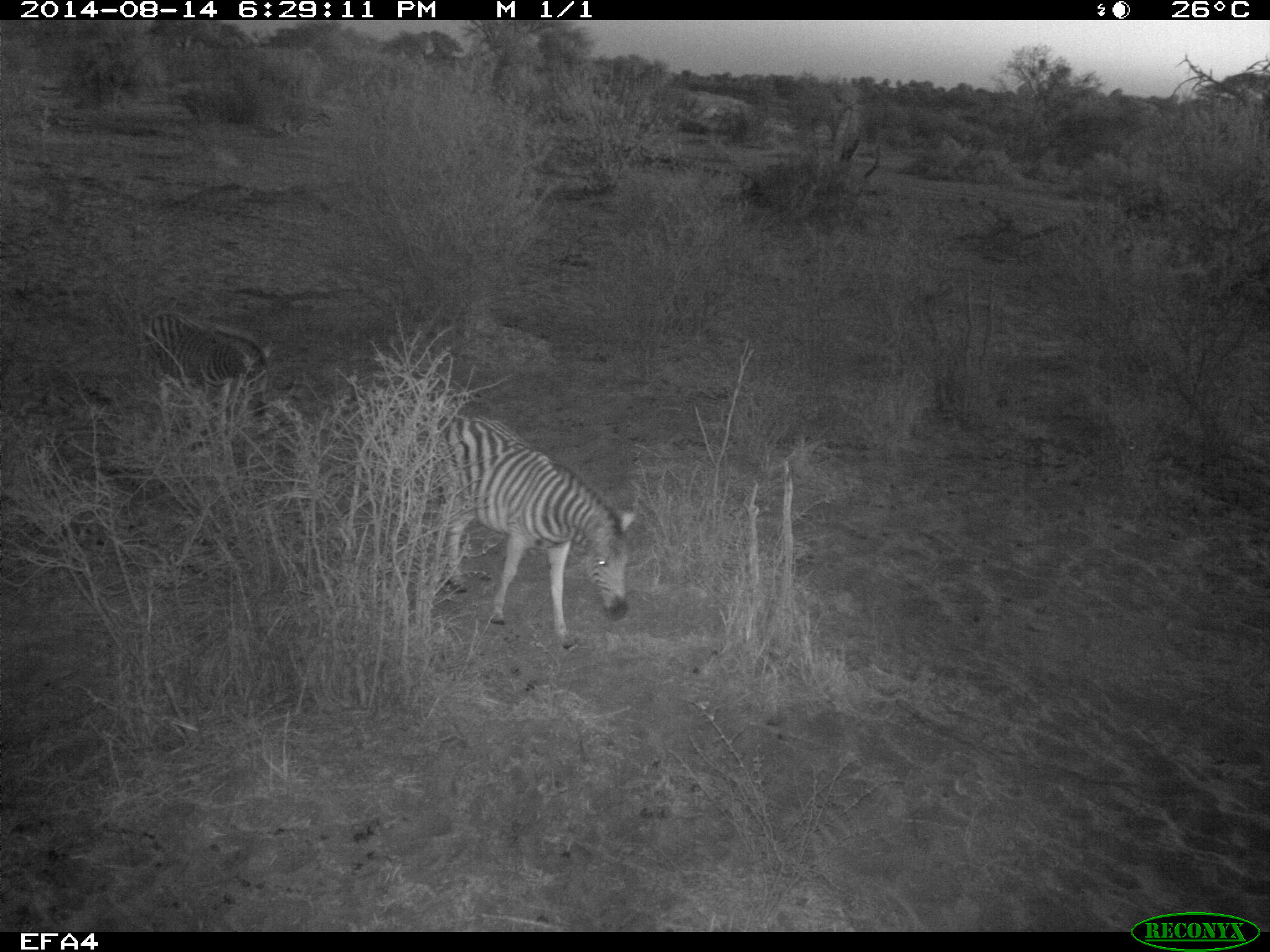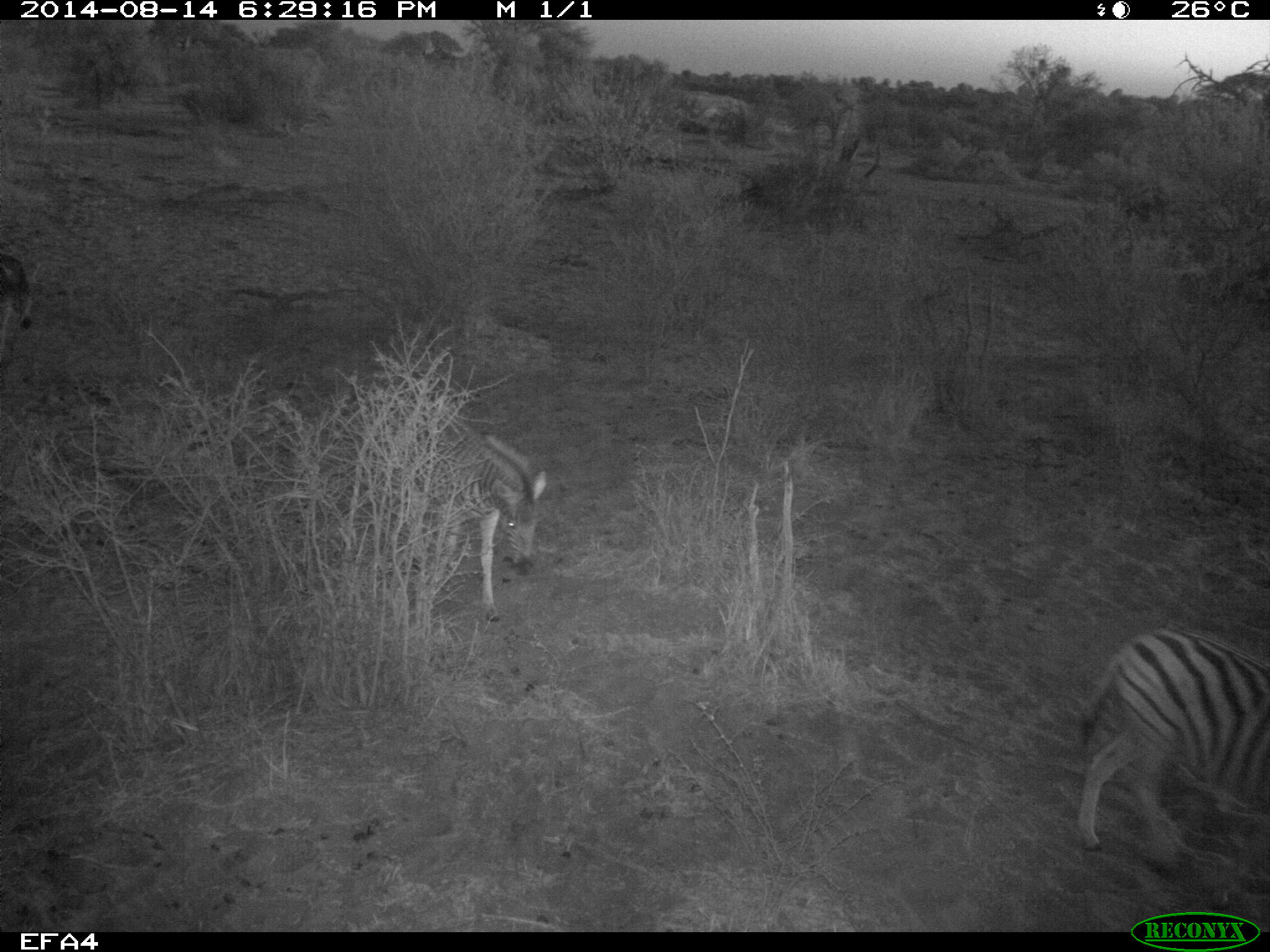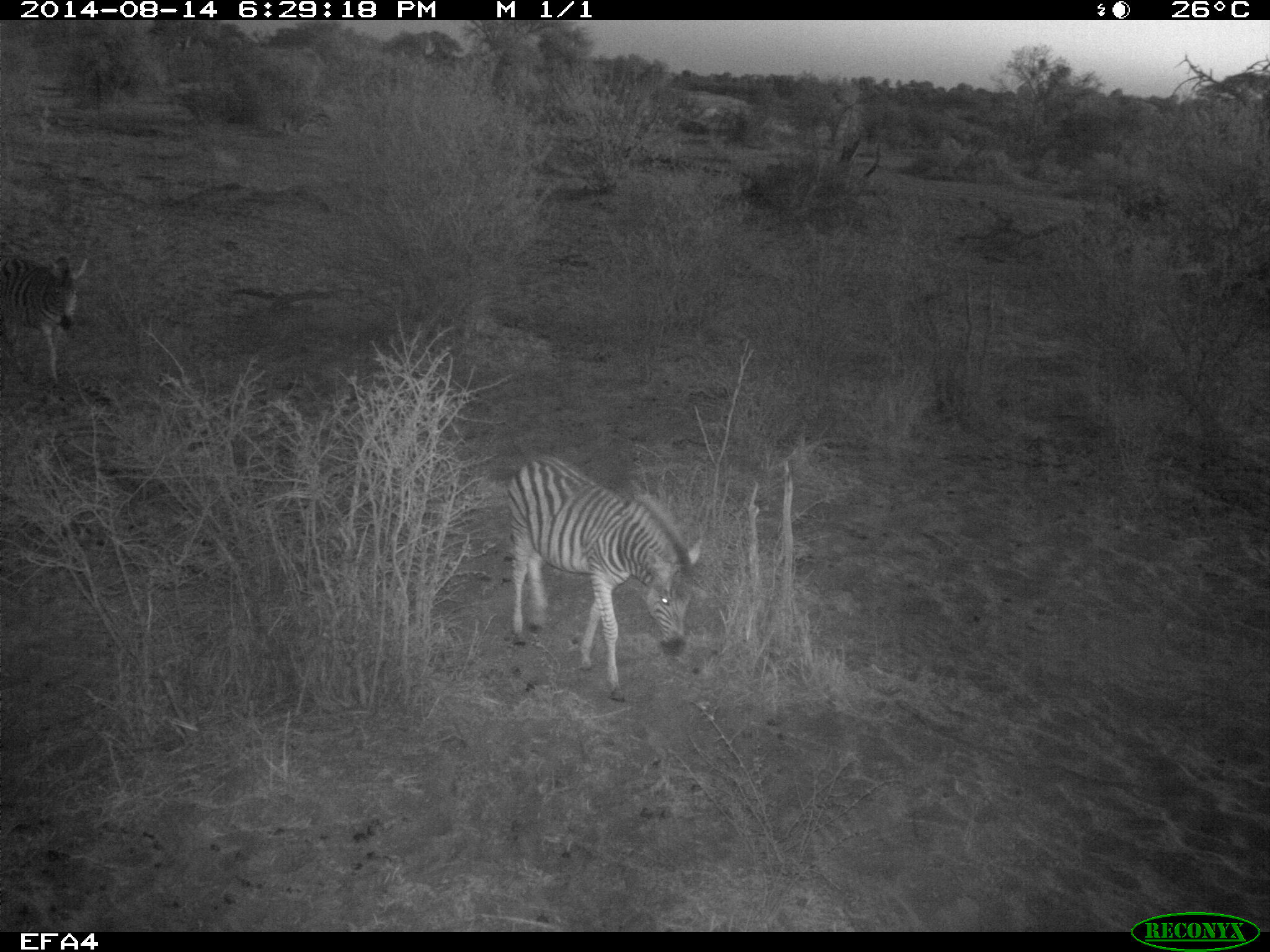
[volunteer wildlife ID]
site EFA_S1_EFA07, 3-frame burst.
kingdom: Animalia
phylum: Chordata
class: Mammalia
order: Perissodactyla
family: Equidae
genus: Equus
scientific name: Equus quagga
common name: plains zebra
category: zebraplains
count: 2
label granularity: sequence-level